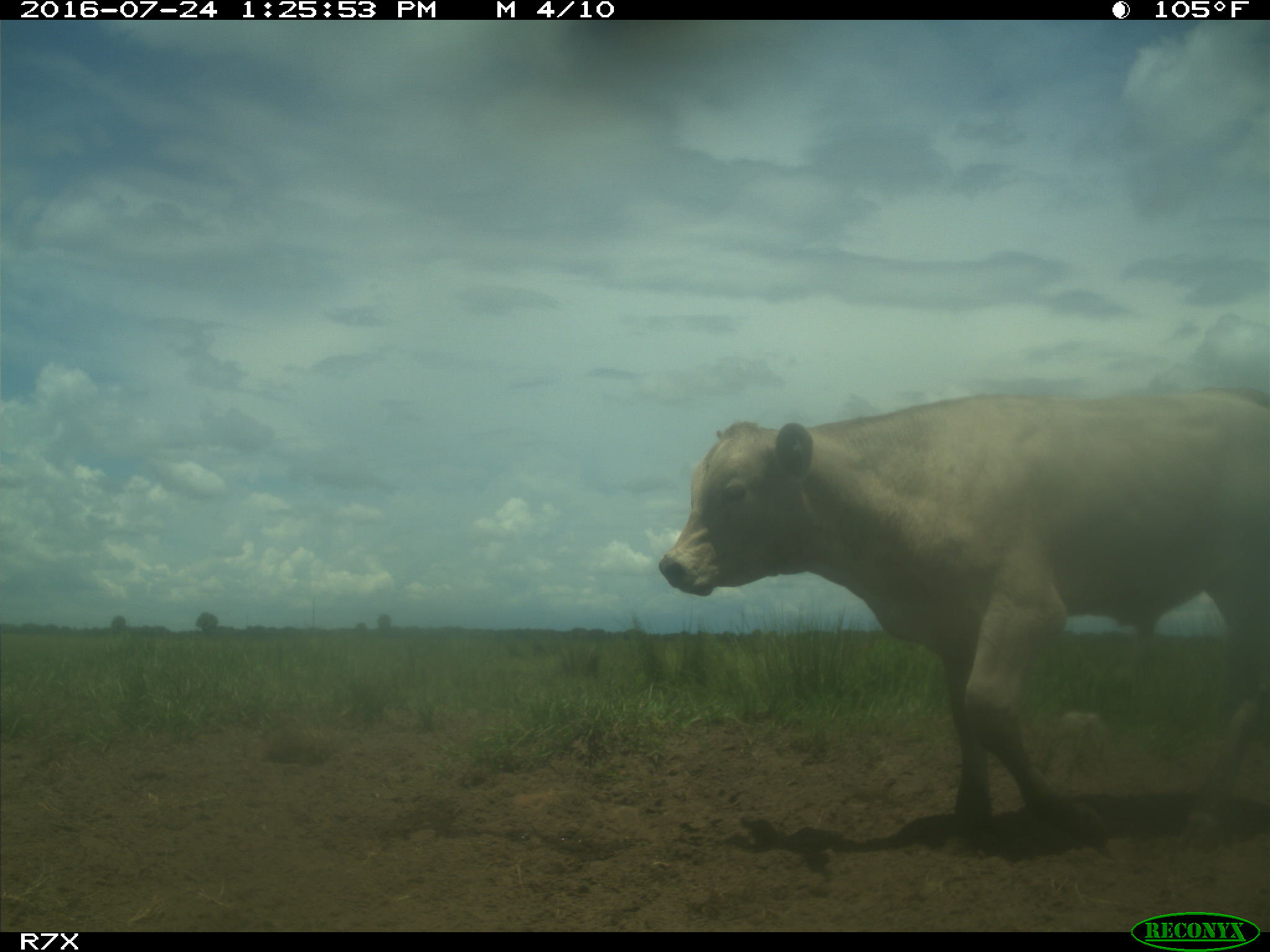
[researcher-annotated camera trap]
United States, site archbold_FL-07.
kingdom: Animalia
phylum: Chordata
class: Mammalia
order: Artiodactyla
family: Bovidae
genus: Bos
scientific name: Bos taurus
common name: domestic cow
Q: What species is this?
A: Bos taurus (domestic cow).